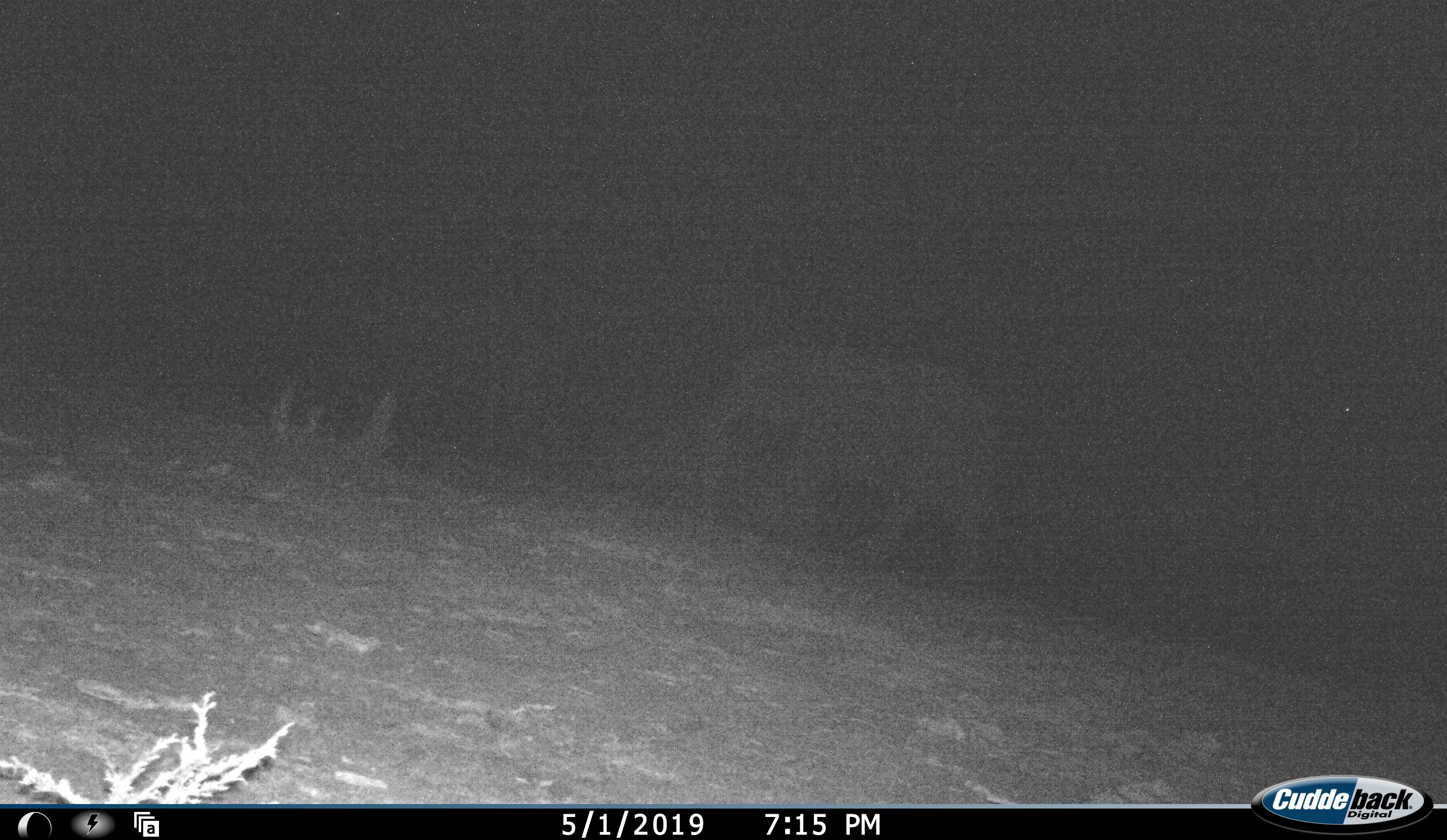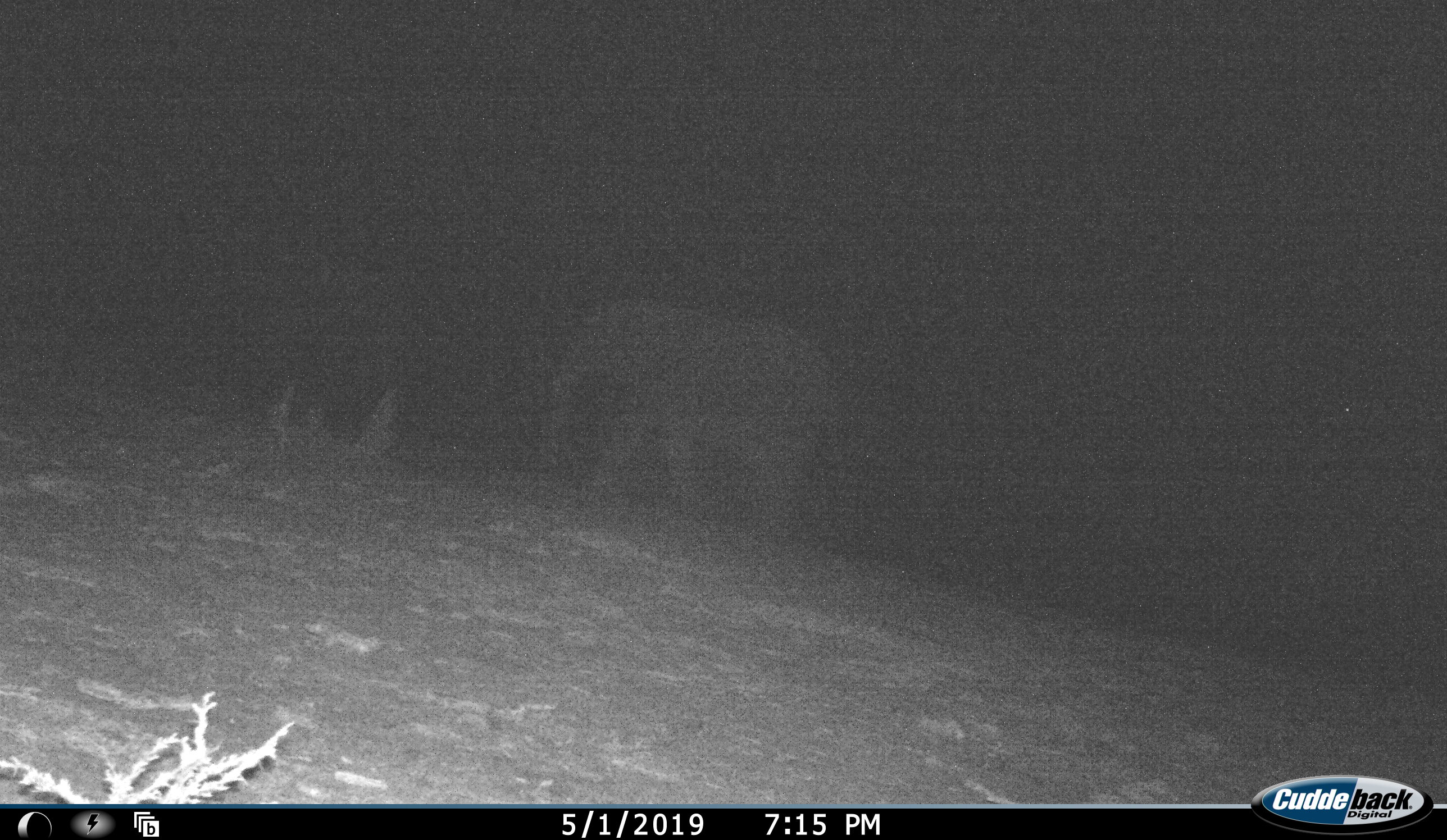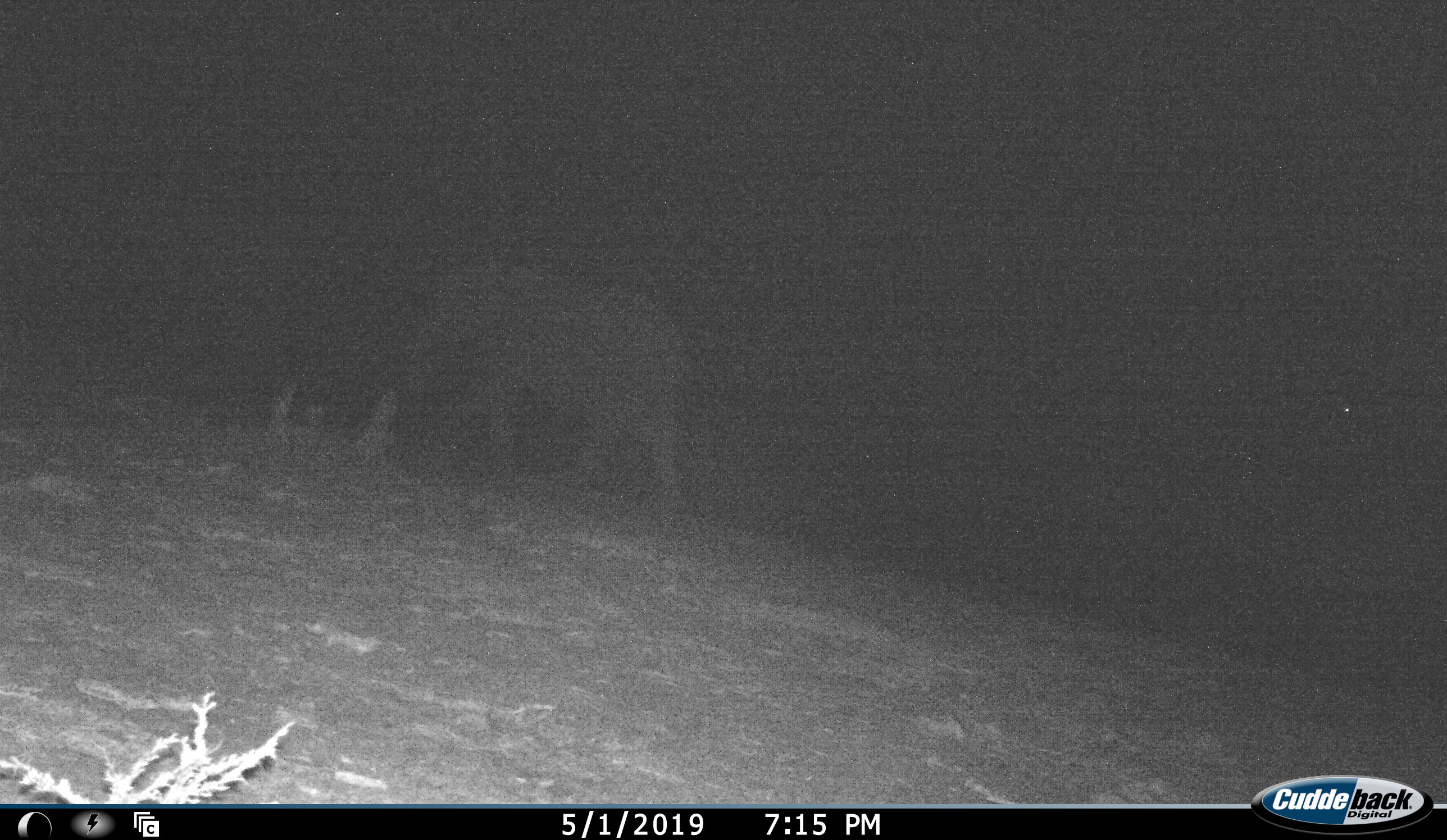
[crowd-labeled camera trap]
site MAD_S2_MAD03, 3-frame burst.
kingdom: Animalia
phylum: Chordata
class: Mammalia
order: Proboscidea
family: Elephantidae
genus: Loxodonta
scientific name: Loxodonta africana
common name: african bush elephant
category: elephant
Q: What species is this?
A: Elephant (african bush elephant) (Loxodonta africana).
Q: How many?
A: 1.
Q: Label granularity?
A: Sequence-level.